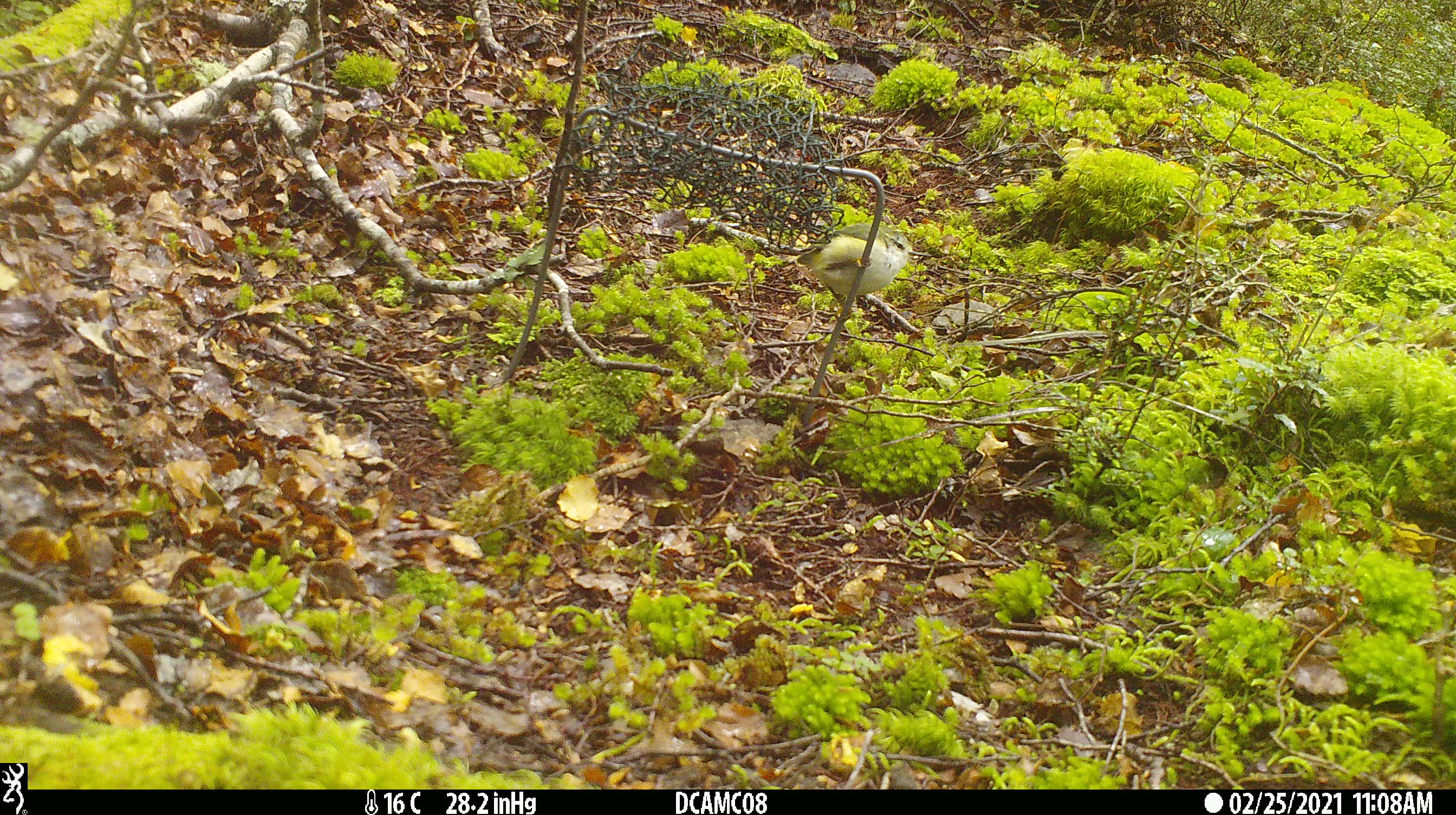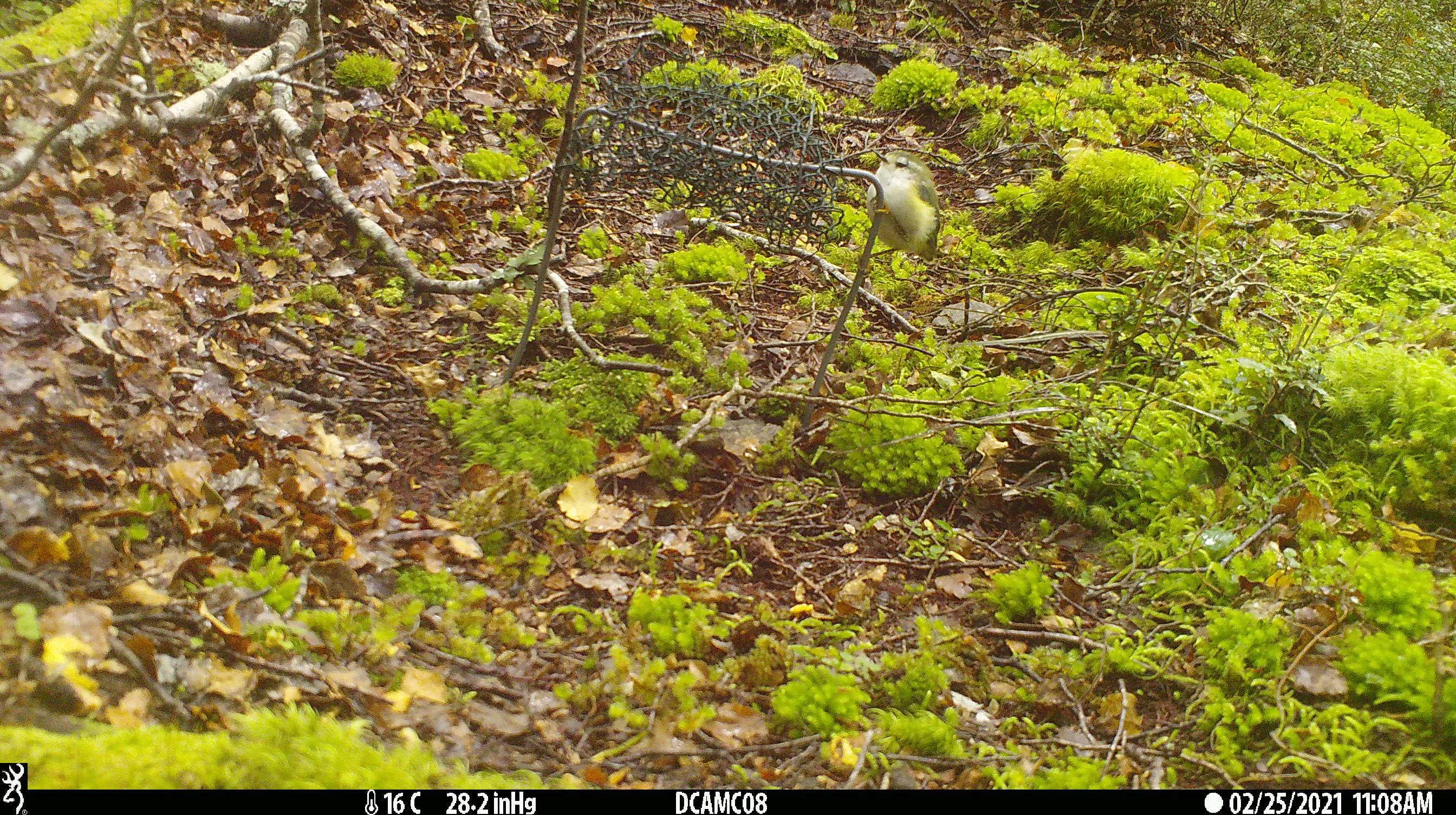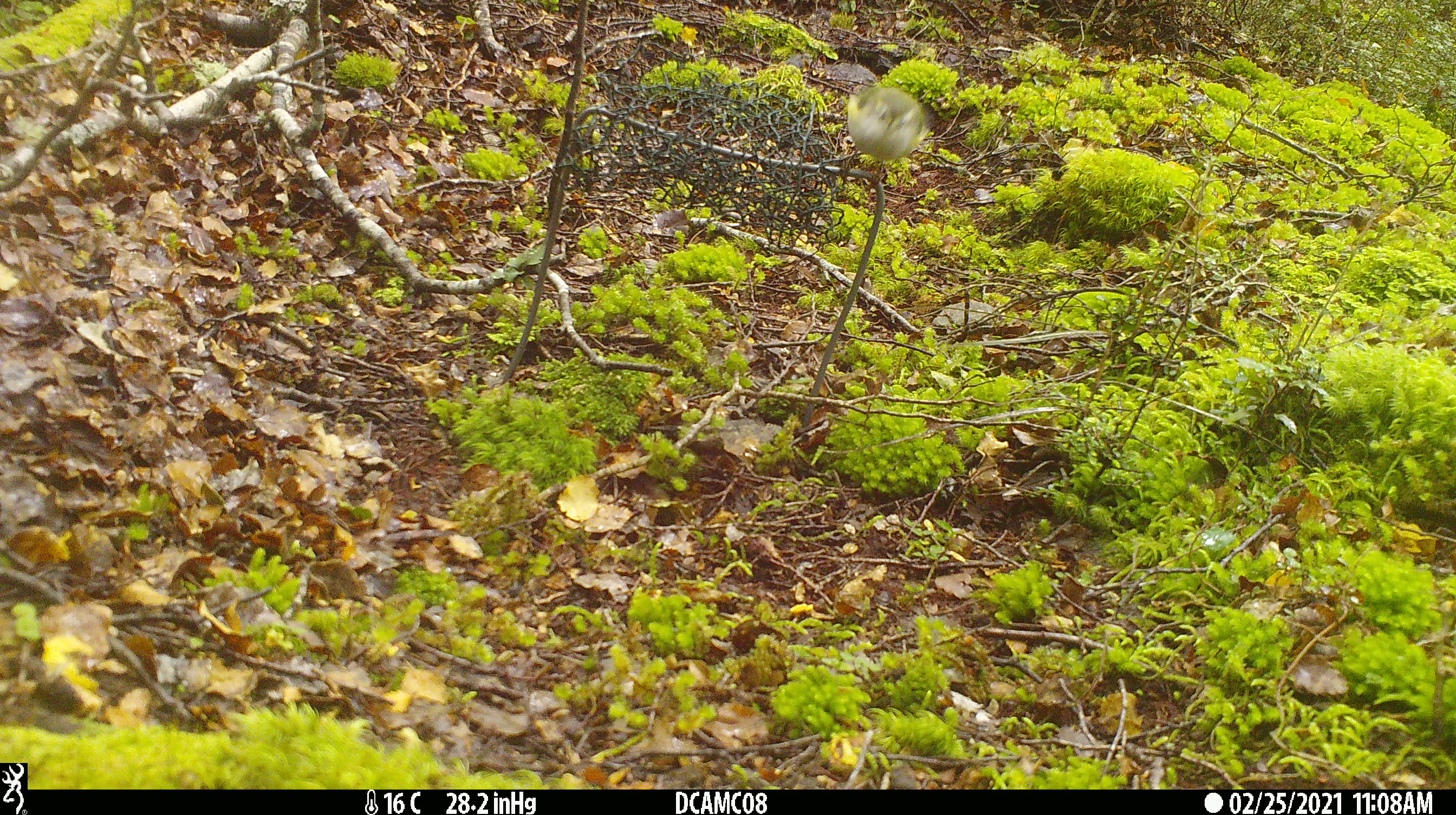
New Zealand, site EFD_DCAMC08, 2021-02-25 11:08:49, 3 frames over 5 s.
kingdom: Animalia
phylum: Chordata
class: Aves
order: Passeriformes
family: Acanthisittidae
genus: Acanthisitta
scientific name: Acanthisitta chloris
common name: rifleman